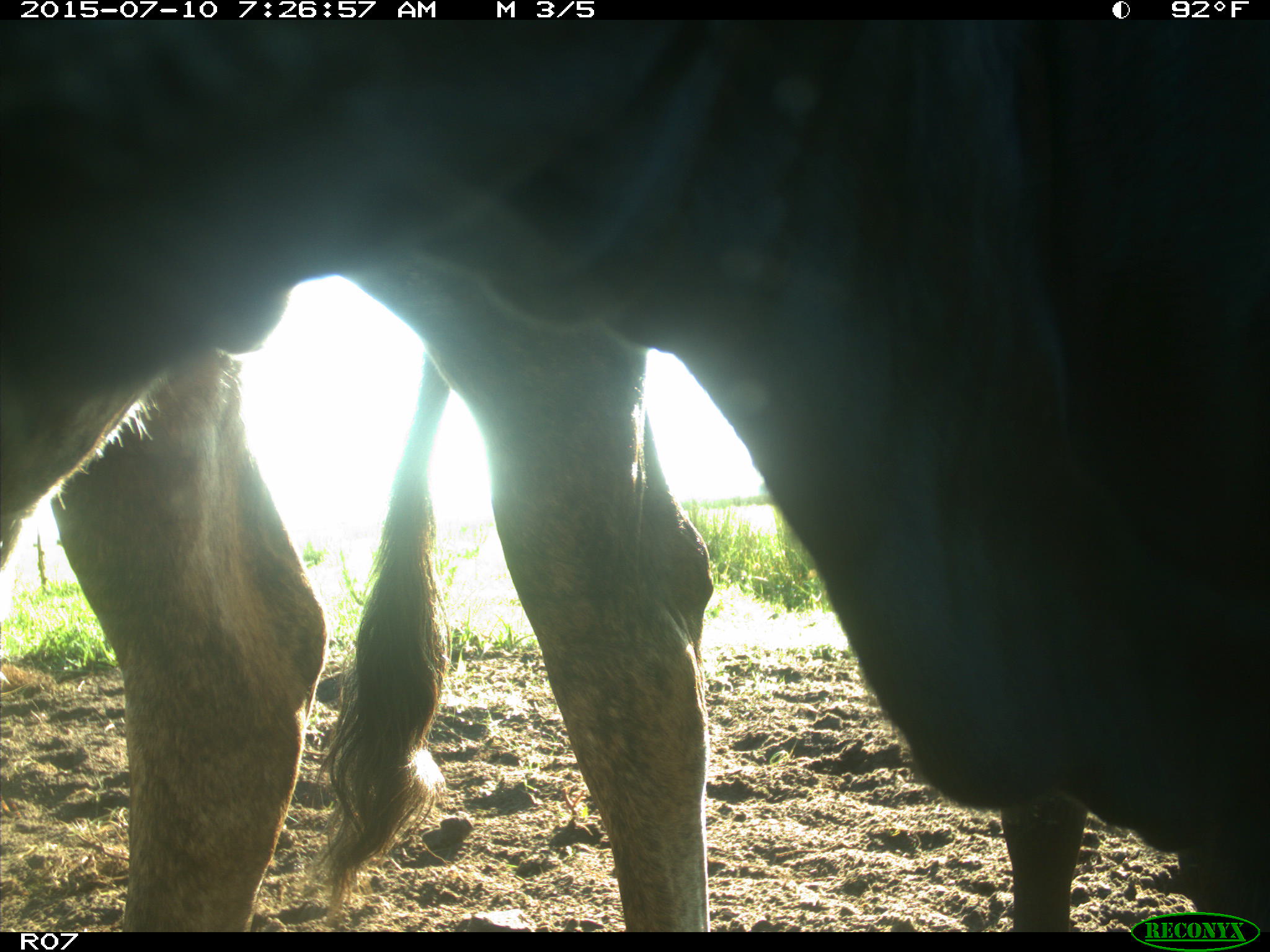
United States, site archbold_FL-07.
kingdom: Animalia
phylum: Chordata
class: Mammalia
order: Artiodactyla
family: Bovidae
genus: Bos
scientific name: Bos taurus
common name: domestic cow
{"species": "Bos taurus (domestic cow)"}